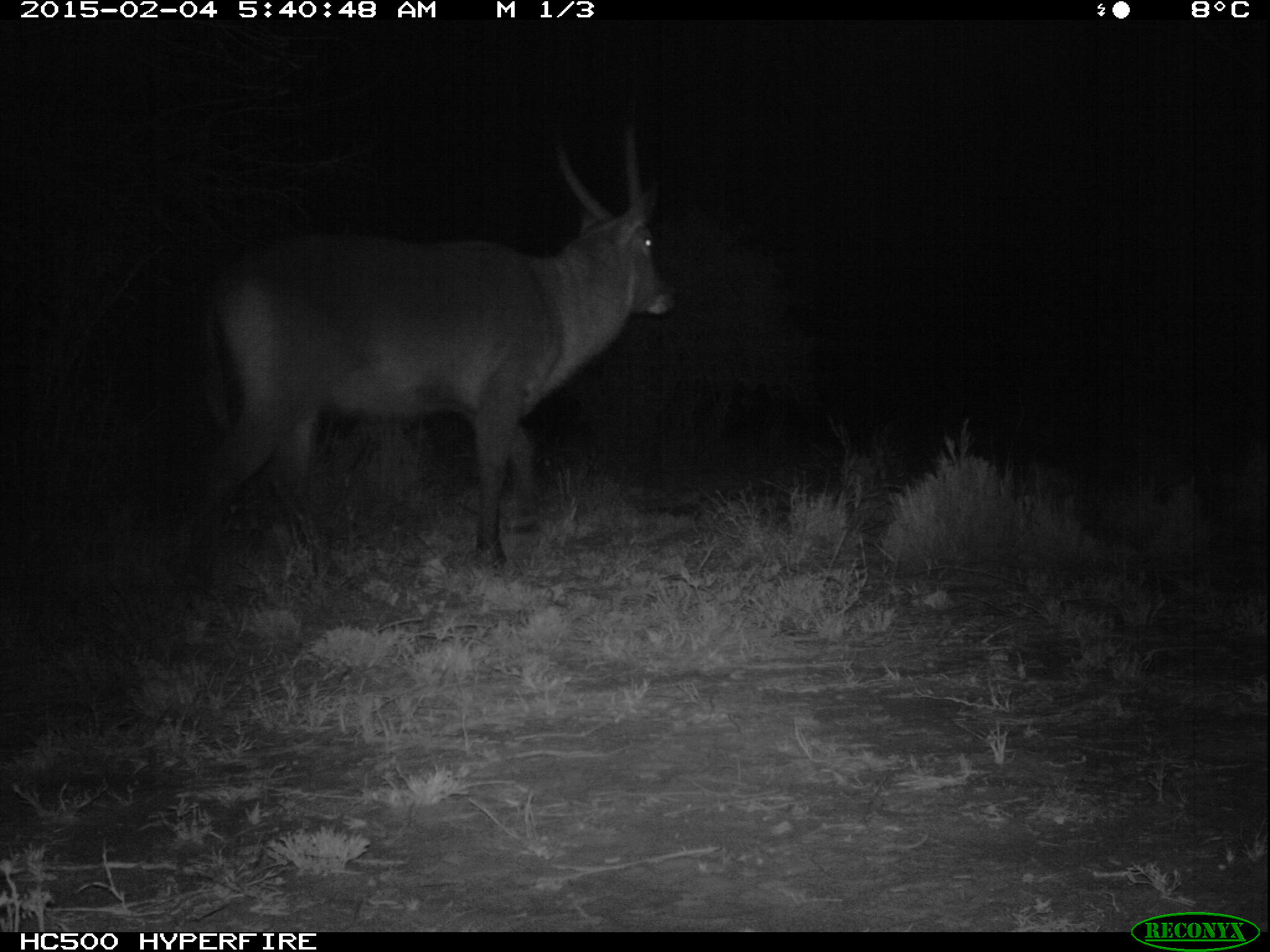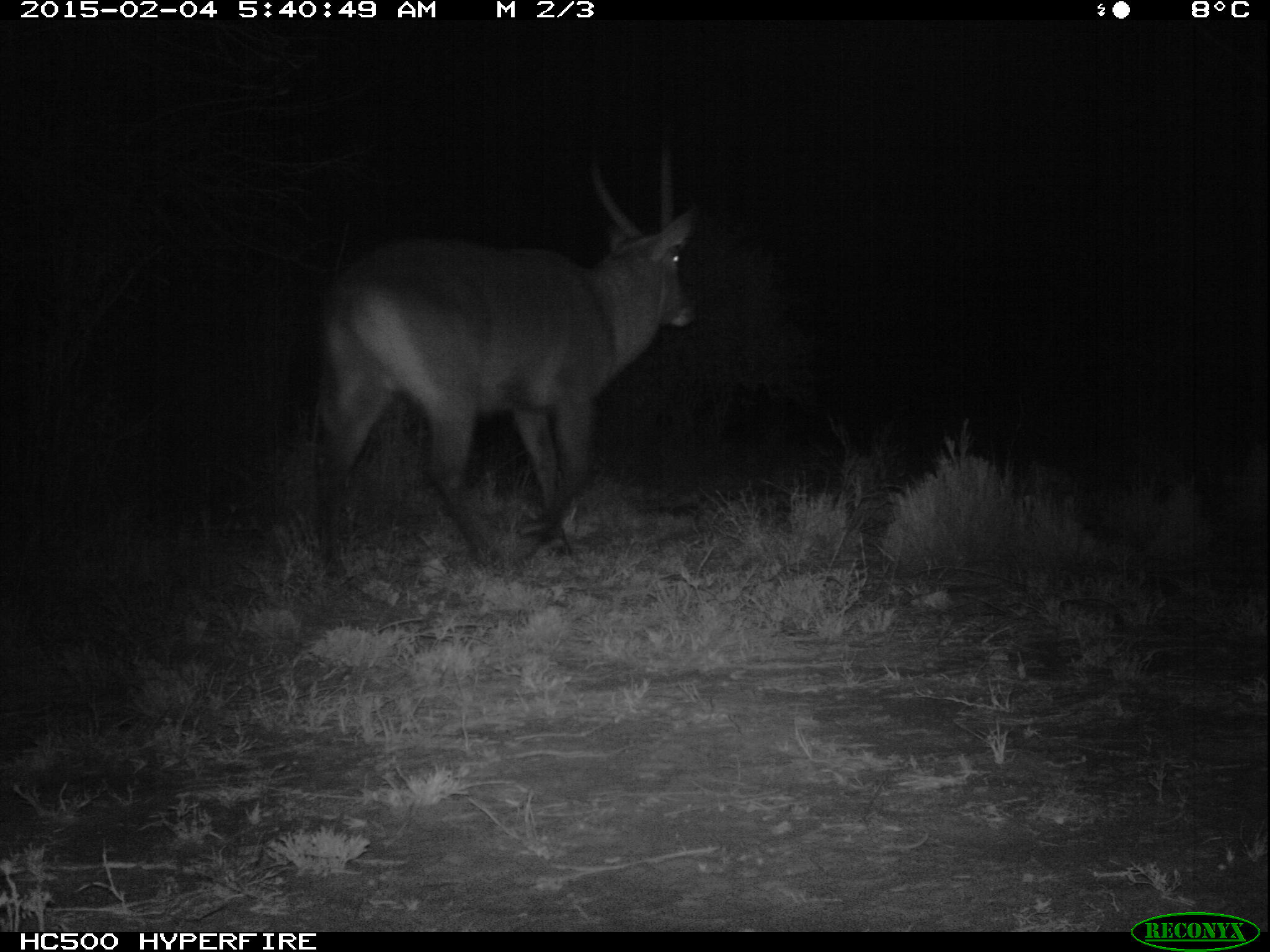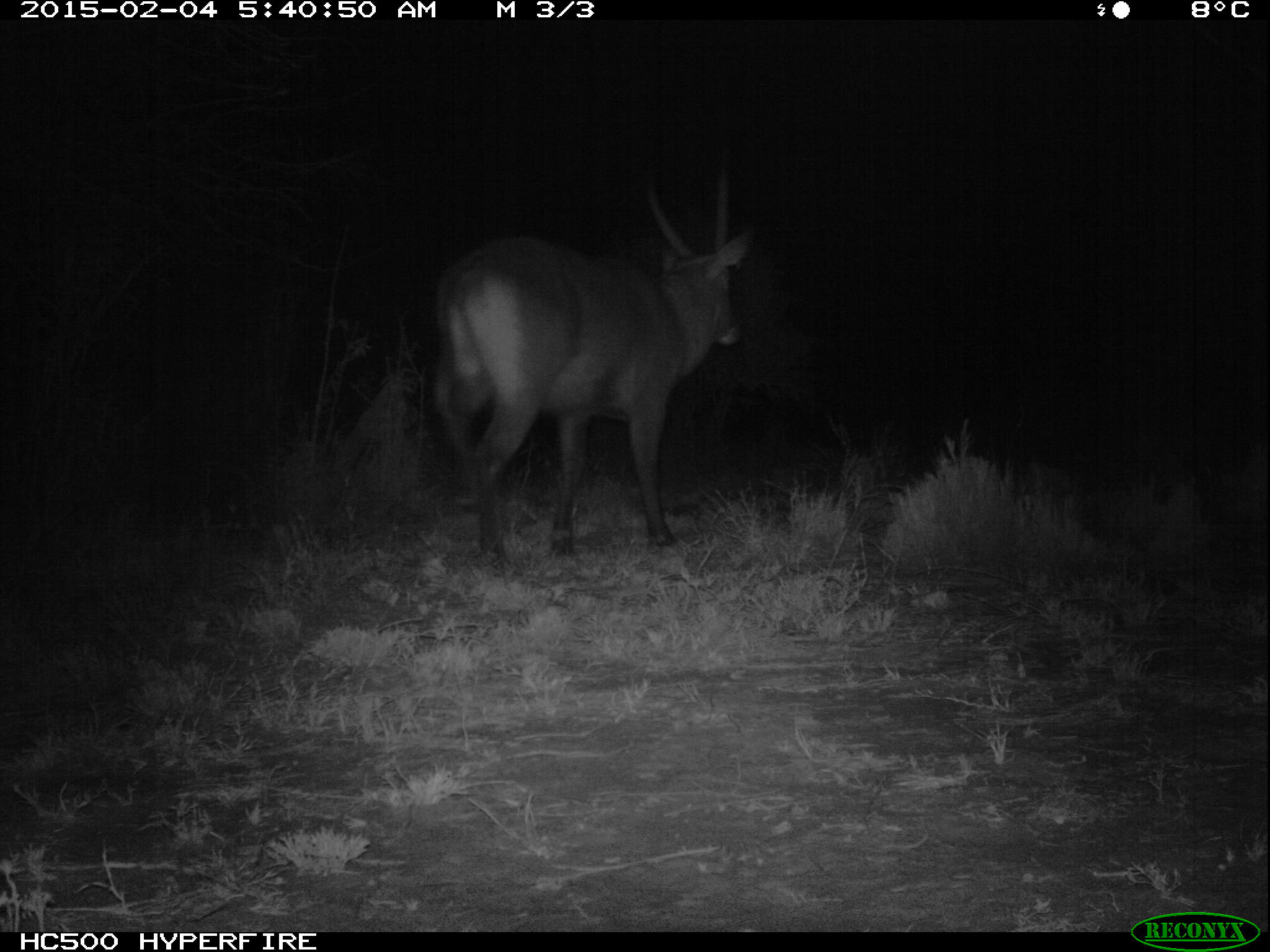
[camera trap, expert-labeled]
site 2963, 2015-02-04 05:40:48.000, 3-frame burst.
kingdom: Animalia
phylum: Chordata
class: Mammalia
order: Artiodactyla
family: Bovidae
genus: Kobus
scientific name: Kobus ellipsiprymnus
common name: waterbuck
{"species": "Kobus ellipsiprymnus (waterbuck)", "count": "1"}